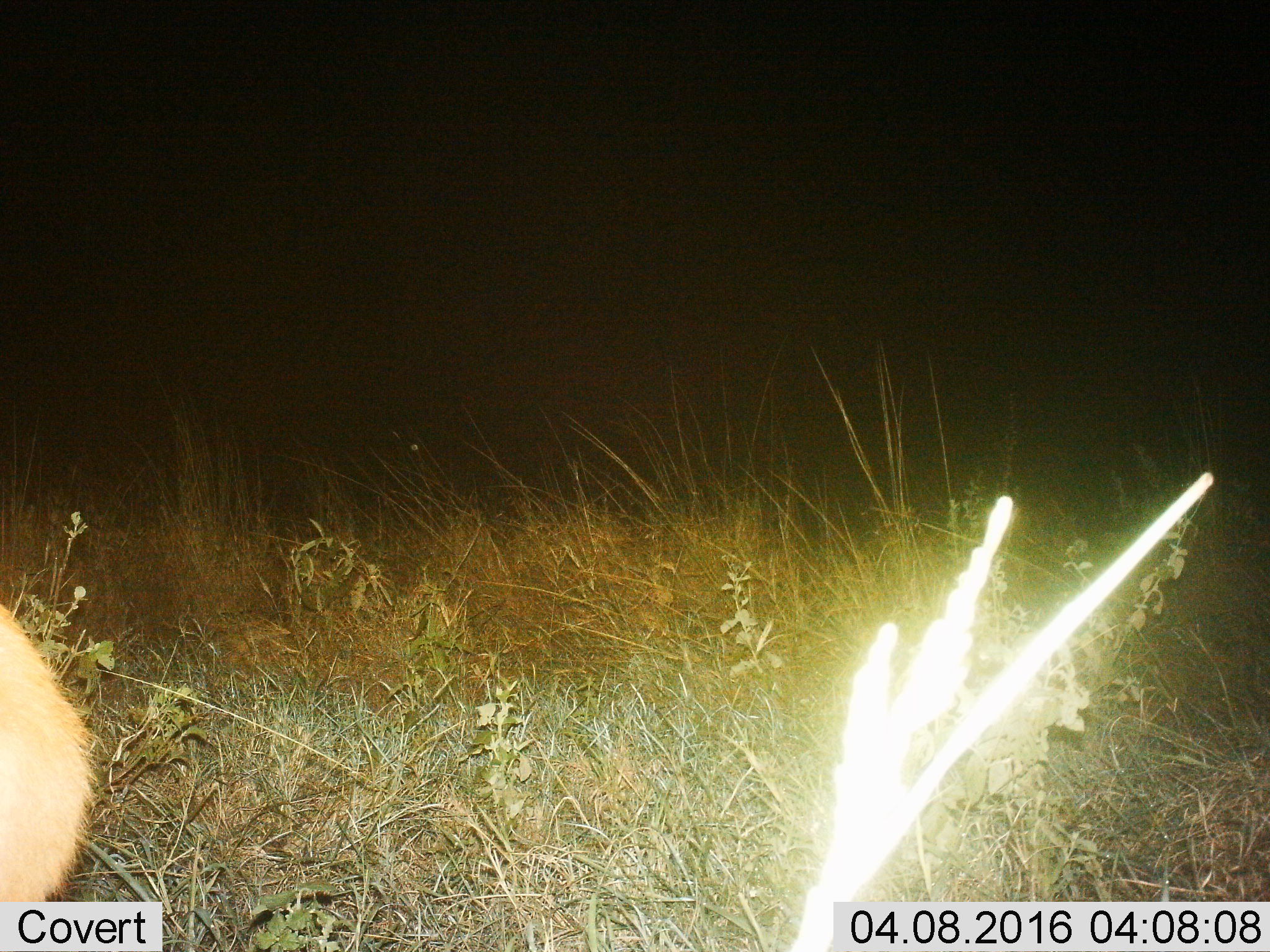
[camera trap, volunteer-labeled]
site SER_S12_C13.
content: unidentified animal